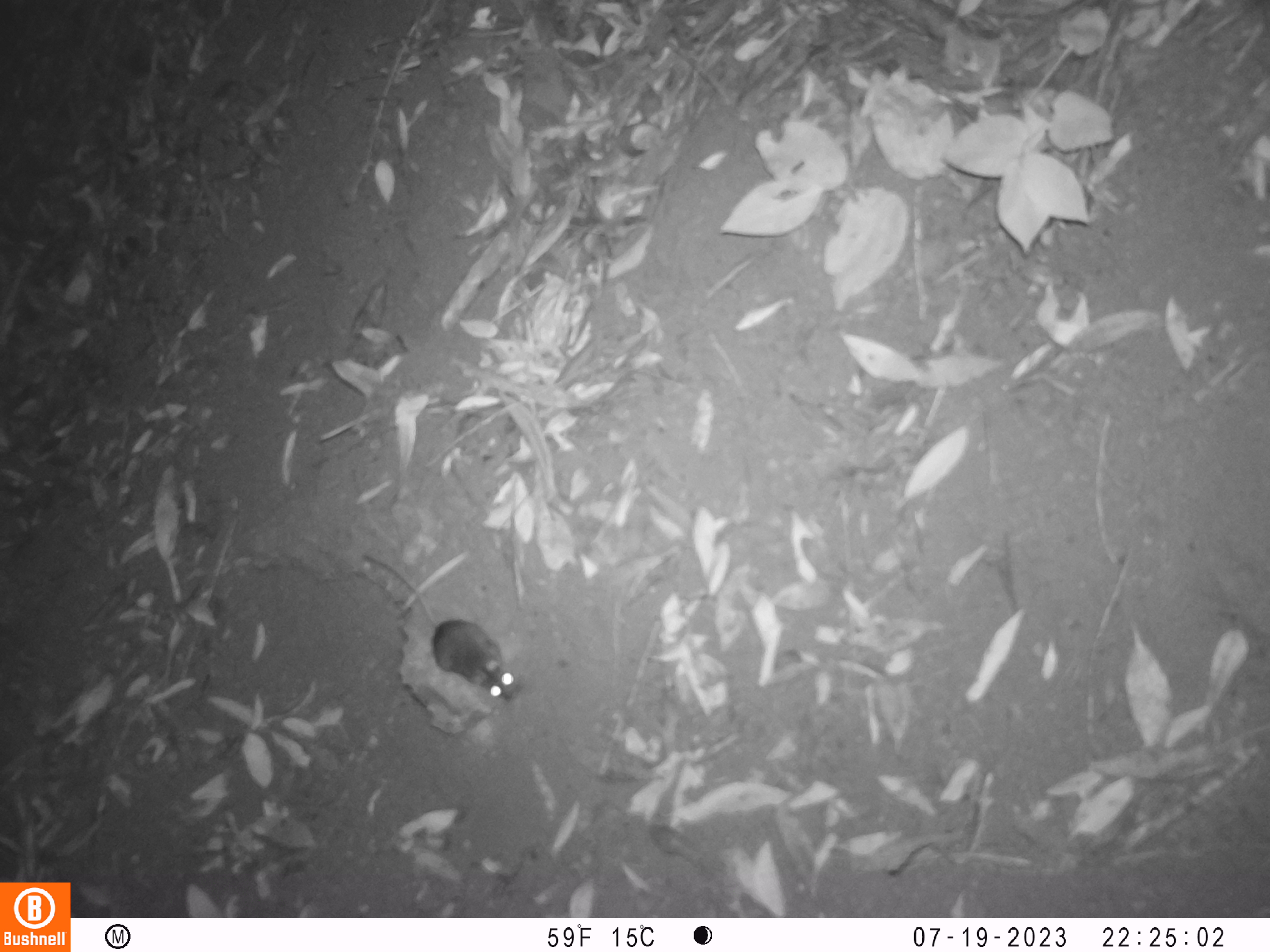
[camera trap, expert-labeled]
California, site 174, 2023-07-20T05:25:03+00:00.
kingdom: Animalia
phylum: Chordata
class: Mammalia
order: Rodentia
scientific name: Rodentia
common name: mouse or rat